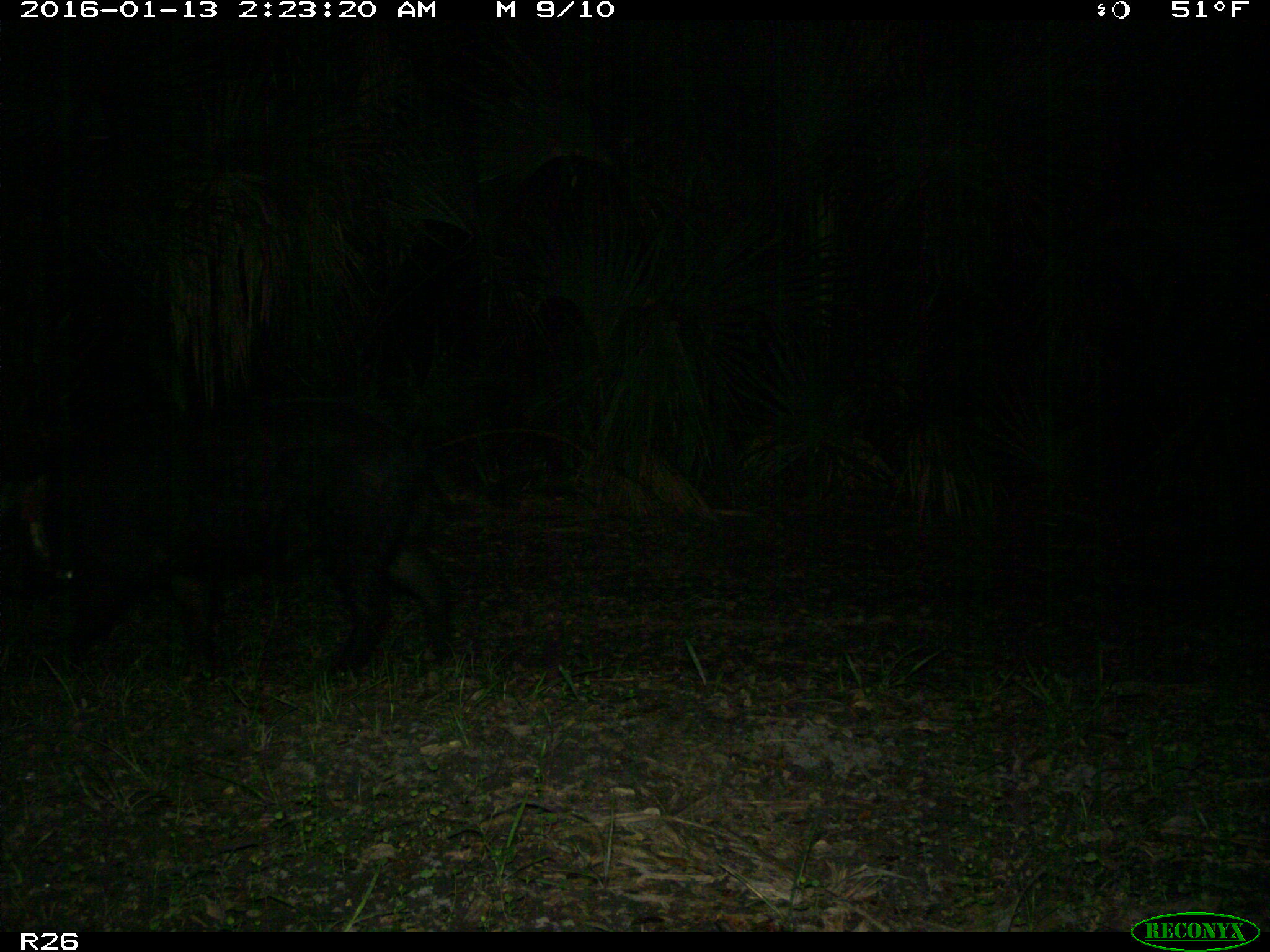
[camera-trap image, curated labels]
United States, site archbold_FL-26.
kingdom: Animalia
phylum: Chordata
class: Mammalia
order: Artiodactyla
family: Suidae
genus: Sus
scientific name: Sus scrofa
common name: wild boar